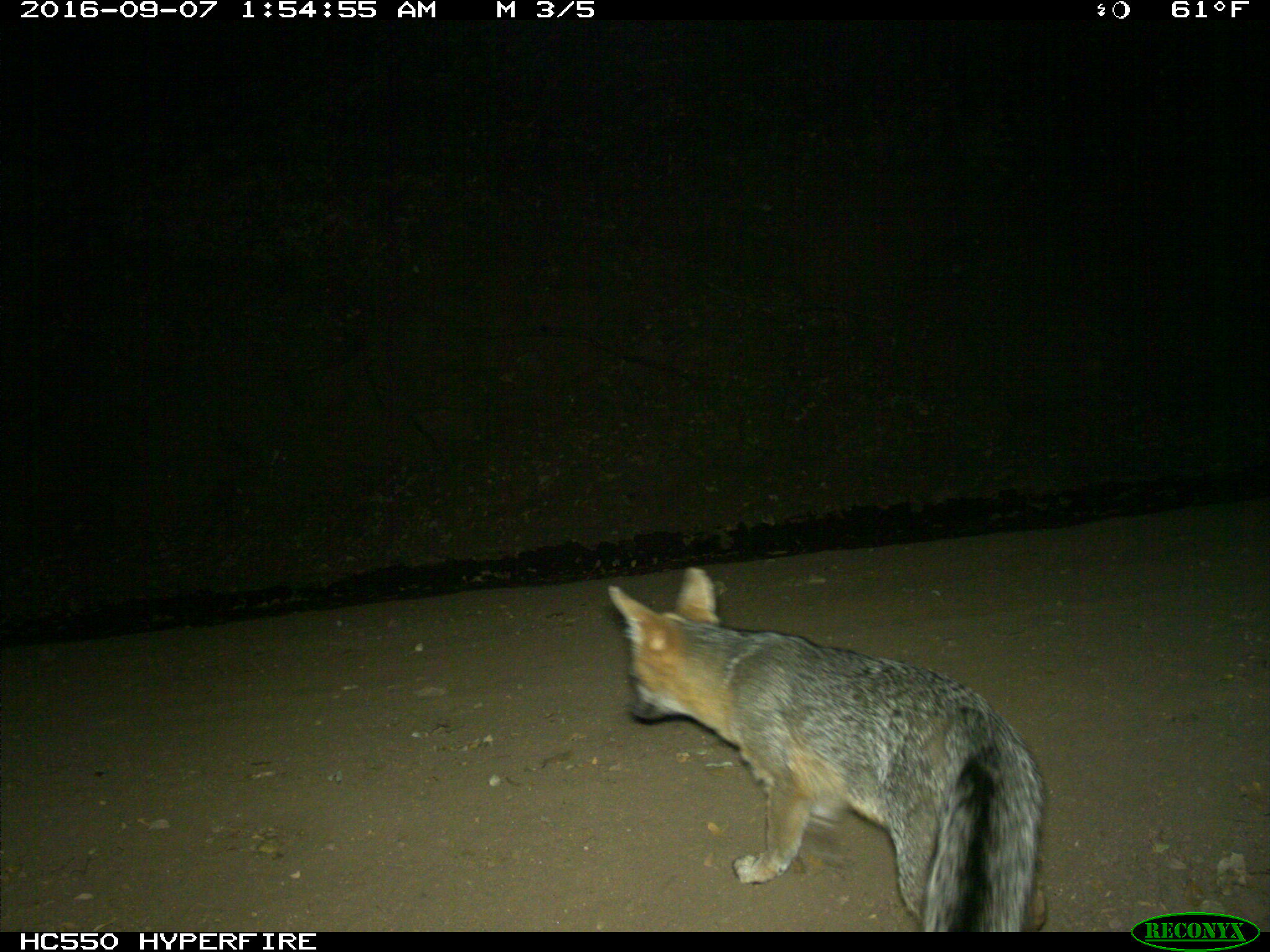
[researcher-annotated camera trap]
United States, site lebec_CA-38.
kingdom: Animalia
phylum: Chordata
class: Mammalia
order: Carnivora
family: Canidae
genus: Urocyon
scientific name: Urocyon cinereoargenteus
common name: gray fox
Urocyon cinereoargenteus (gray fox).